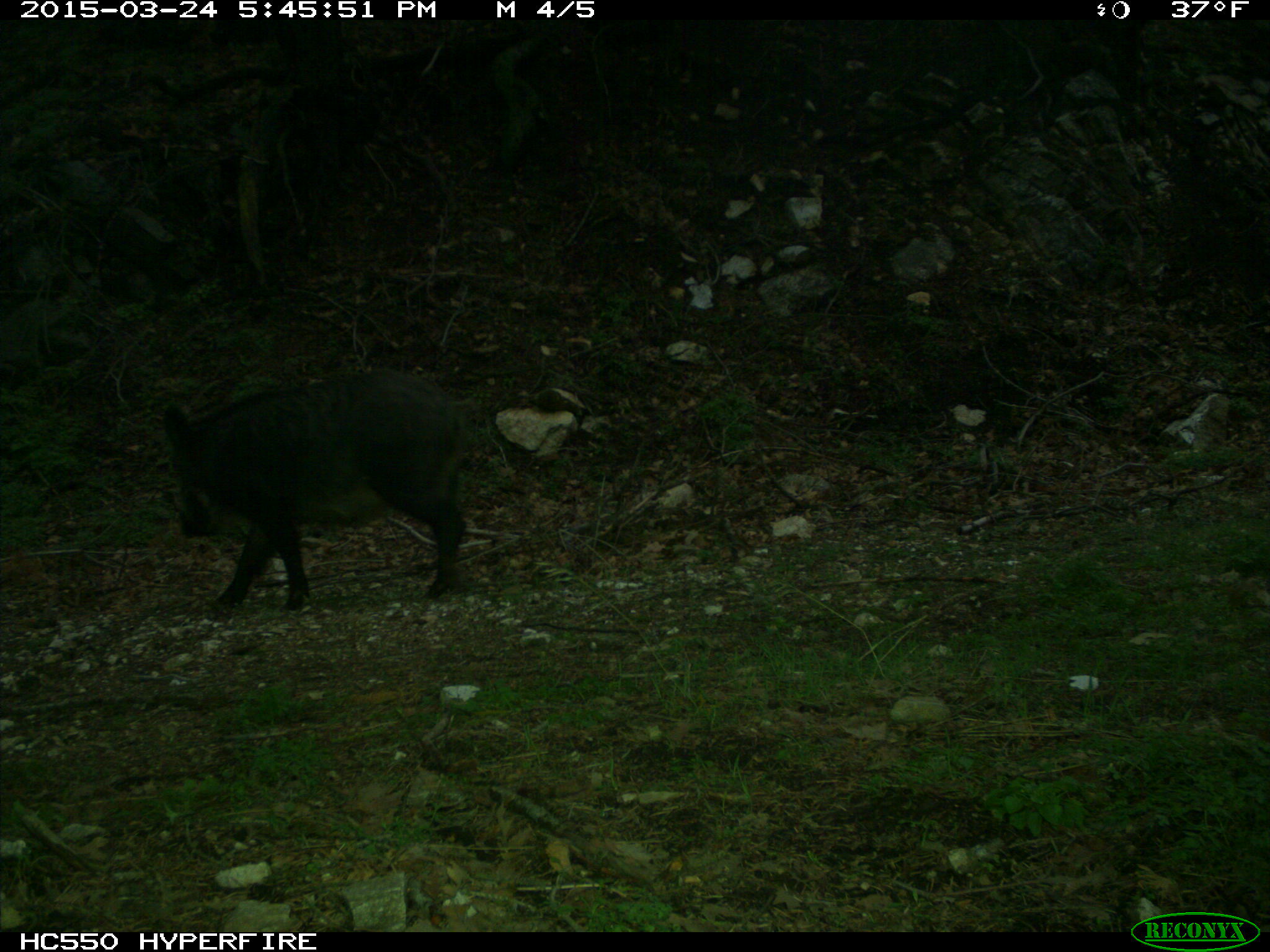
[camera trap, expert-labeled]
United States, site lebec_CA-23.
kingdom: Animalia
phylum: Chordata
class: Mammalia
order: Artiodactyla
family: Suidae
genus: Sus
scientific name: Sus scrofa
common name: wild boar